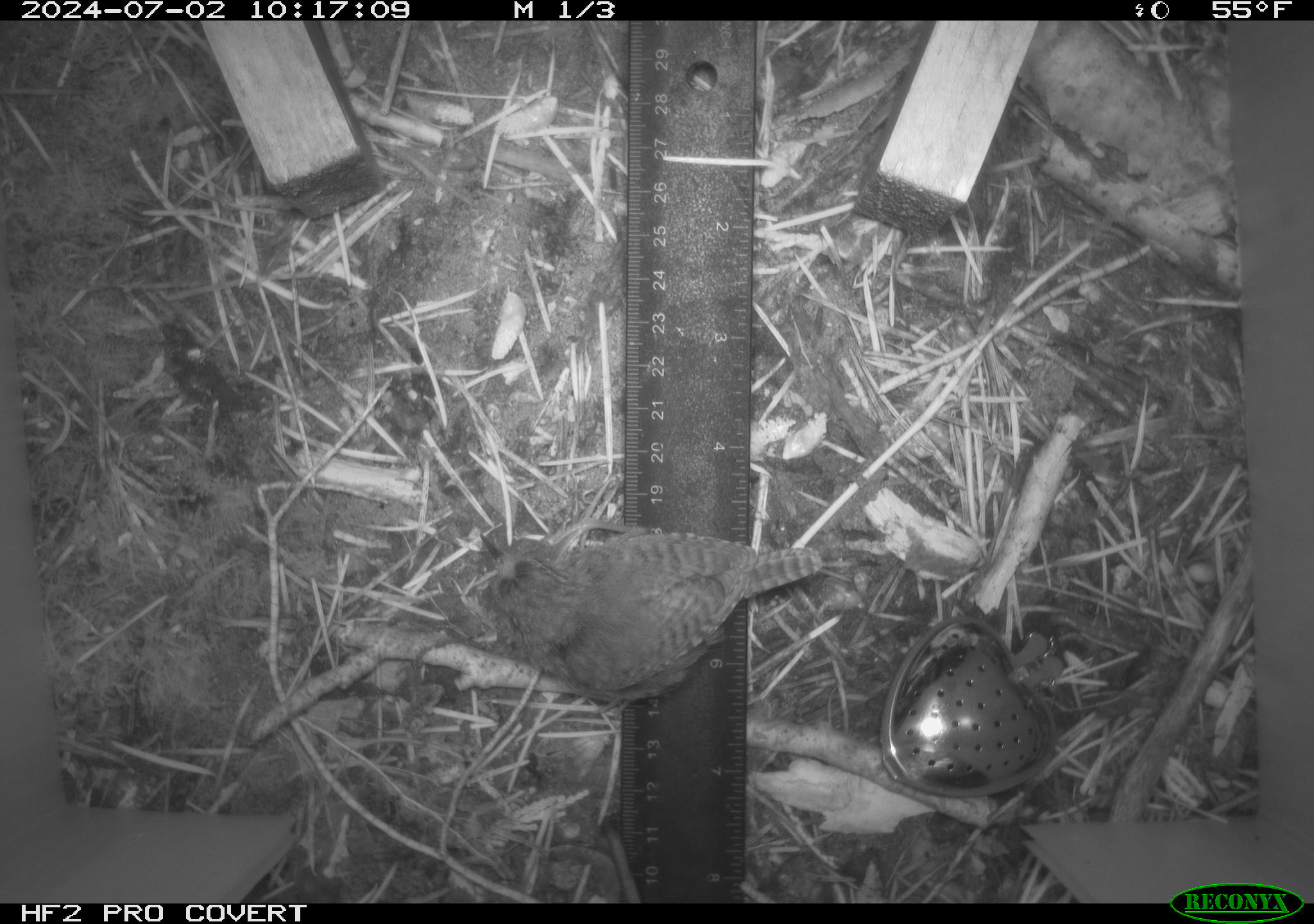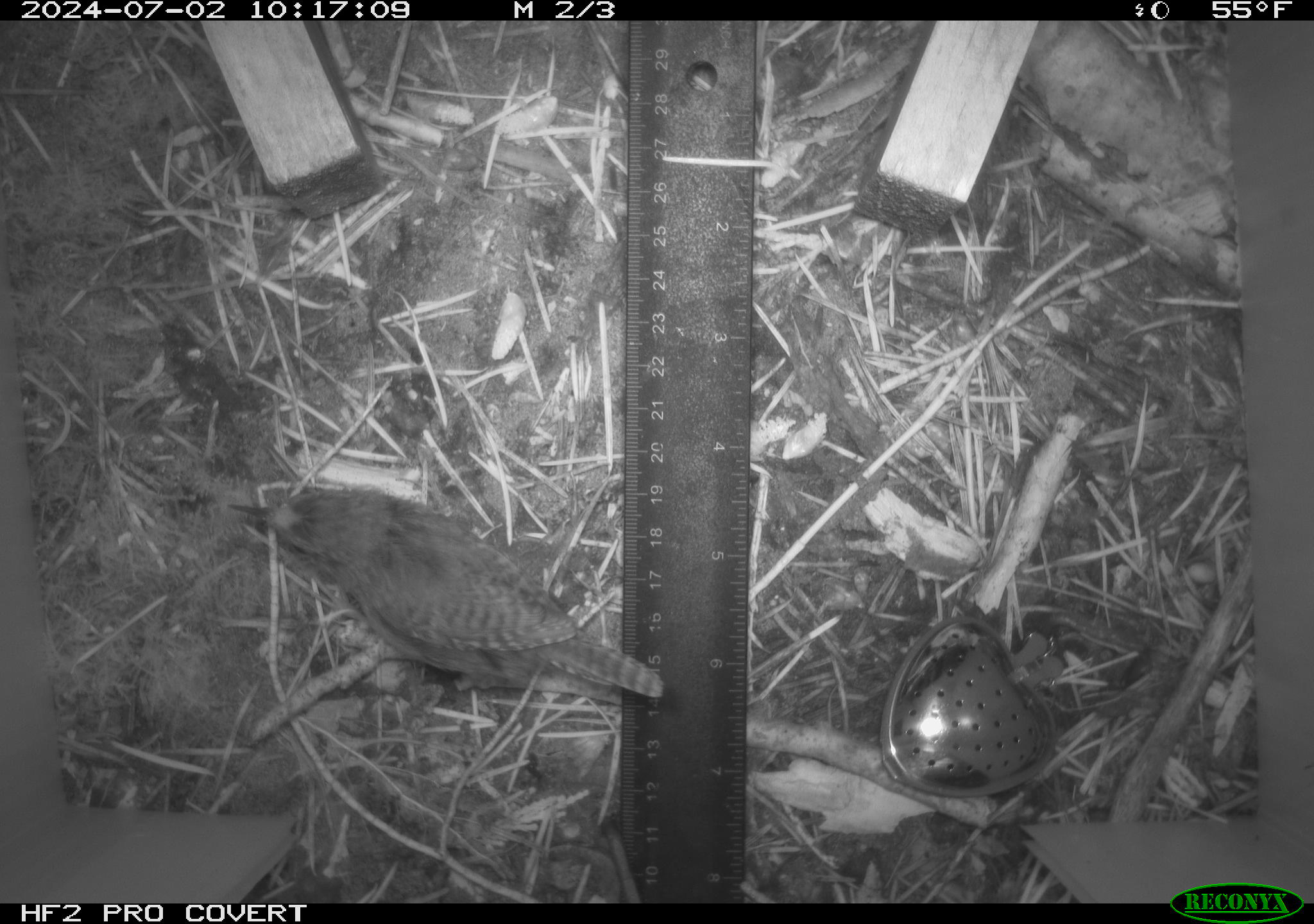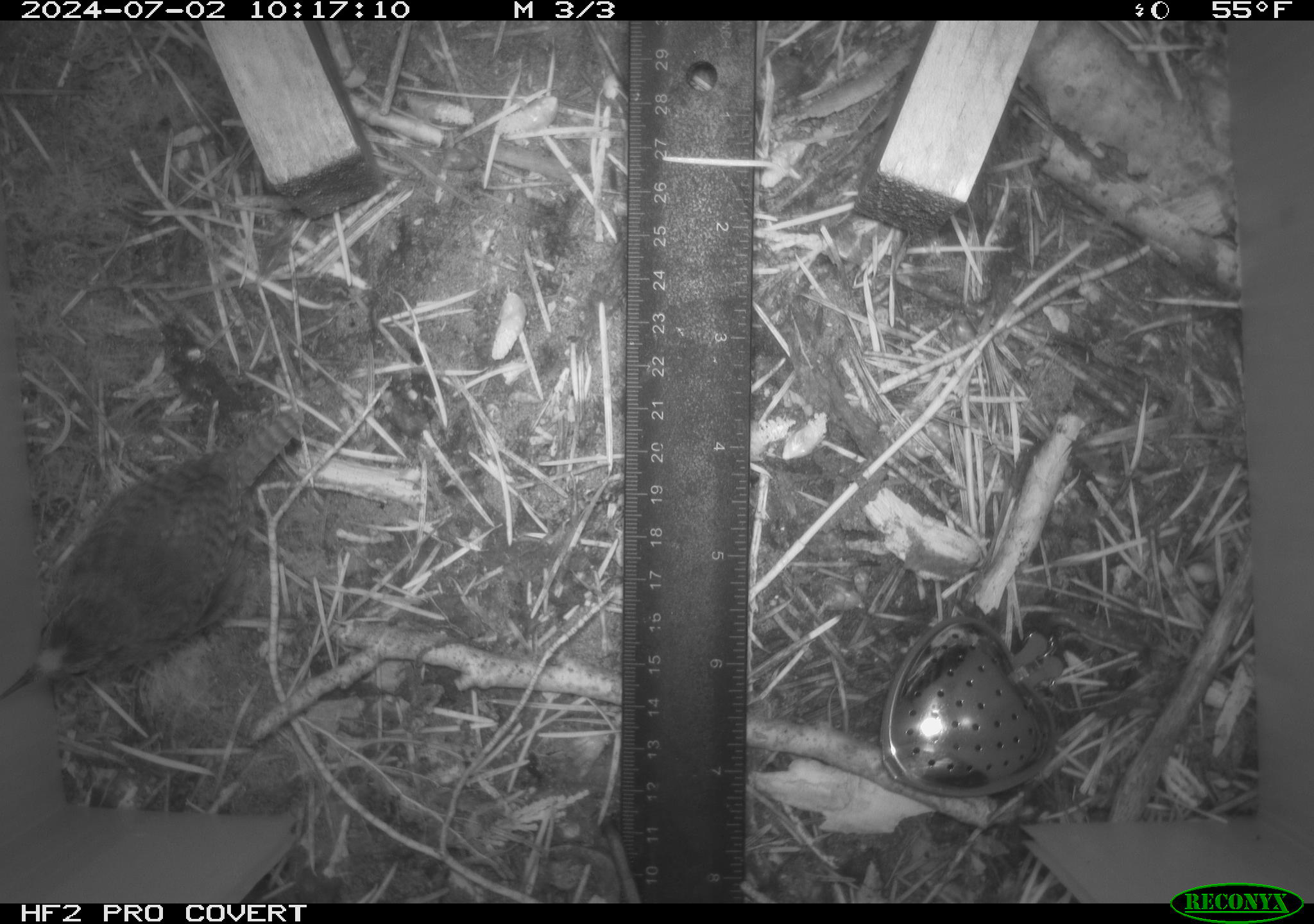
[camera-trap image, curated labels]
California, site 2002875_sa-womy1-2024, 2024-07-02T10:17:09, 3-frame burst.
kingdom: Animalia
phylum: Chordata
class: Aves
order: Passeriformes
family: Troglodytidae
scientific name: Troglodytidae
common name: wren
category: troglodytidae family